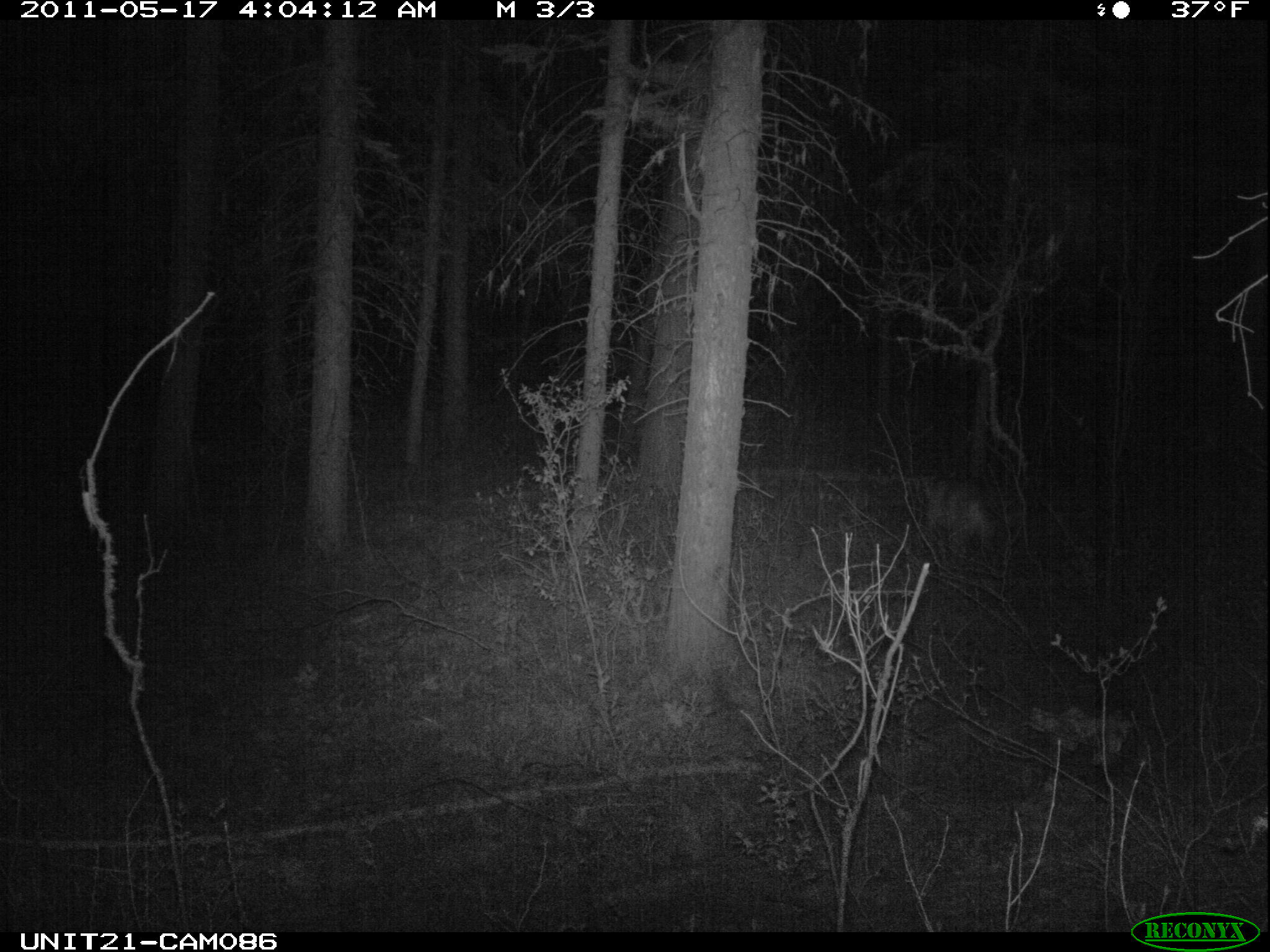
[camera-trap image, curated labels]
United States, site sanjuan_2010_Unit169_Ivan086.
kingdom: Animalia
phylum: Chordata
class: Mammalia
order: Carnivora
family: Felidae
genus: Puma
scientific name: Puma concolor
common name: mountain lion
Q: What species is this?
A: Puma concolor (mountain lion).